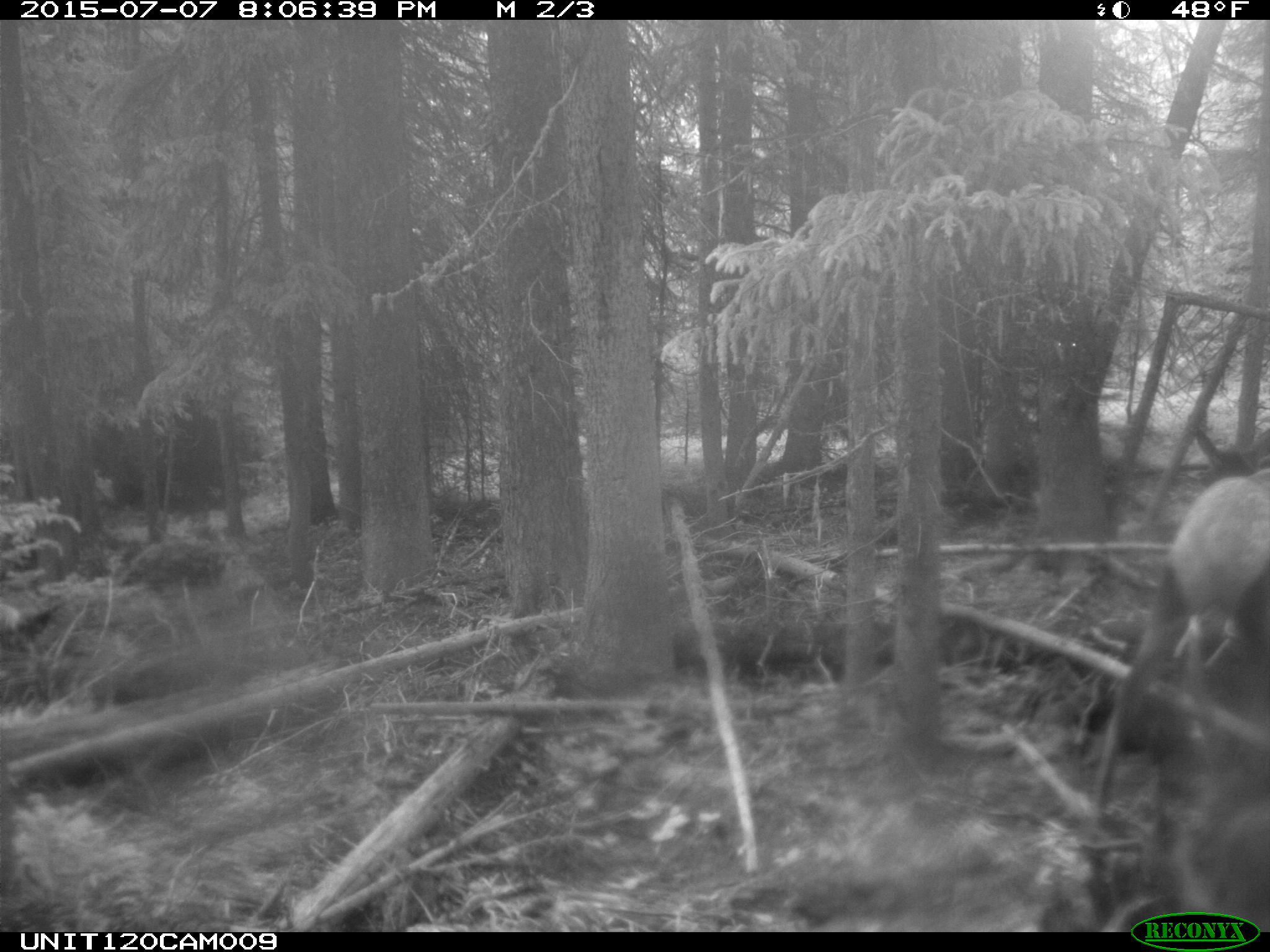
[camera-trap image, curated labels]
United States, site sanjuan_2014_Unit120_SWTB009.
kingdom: Animalia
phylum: Chordata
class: Mammalia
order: Artiodactyla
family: Cervidae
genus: Cervus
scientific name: Cervus elaphus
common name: red deer